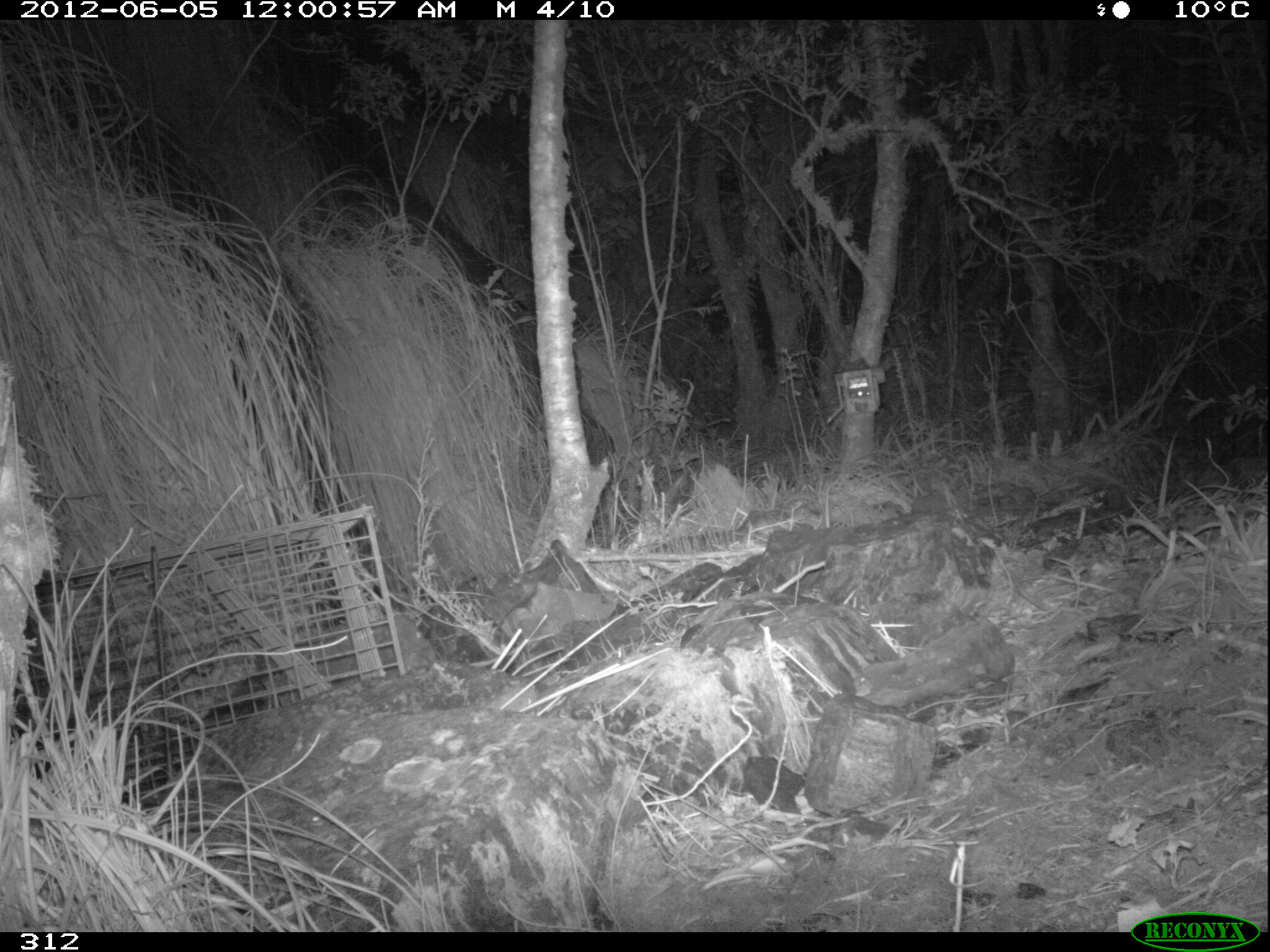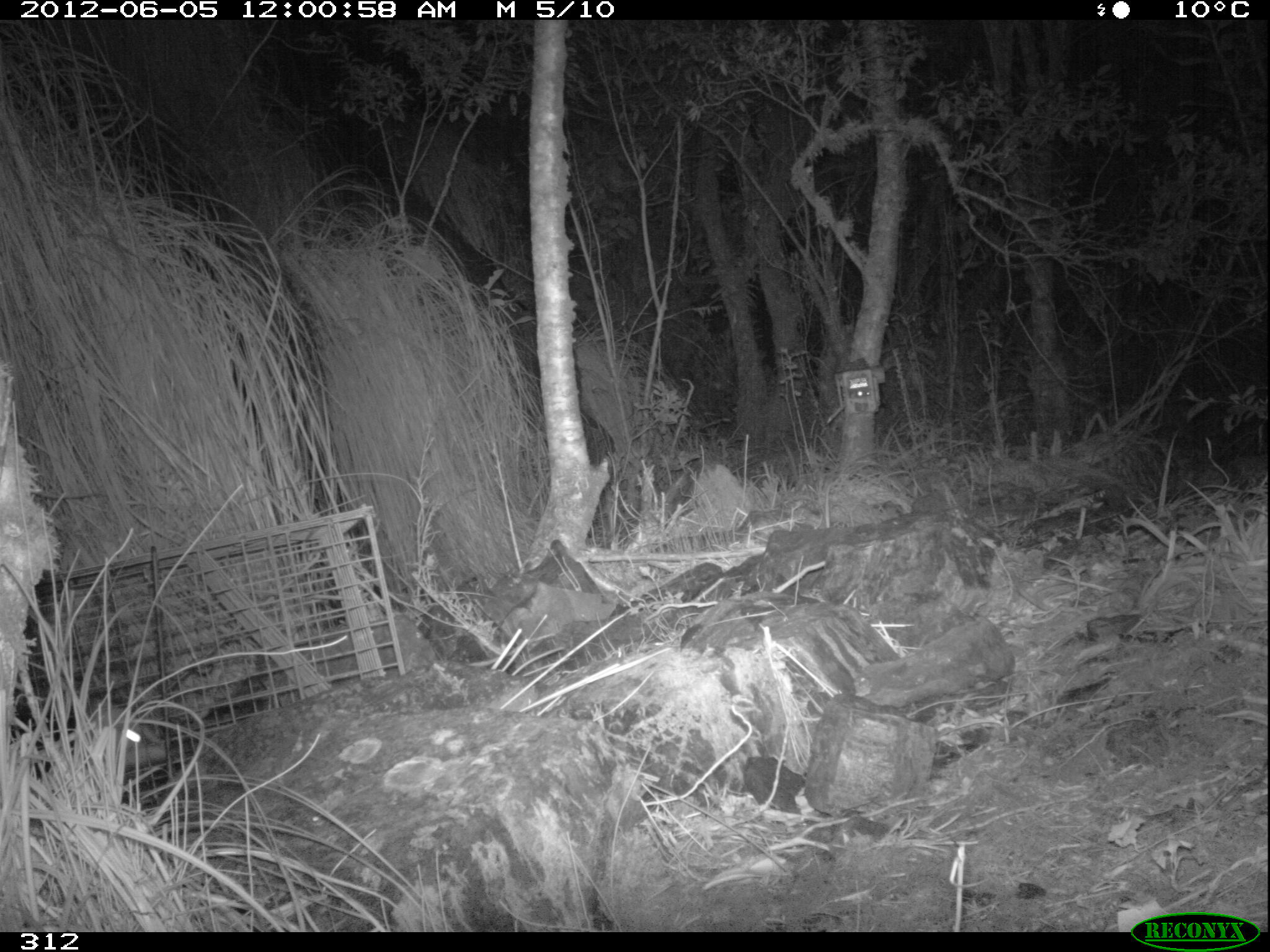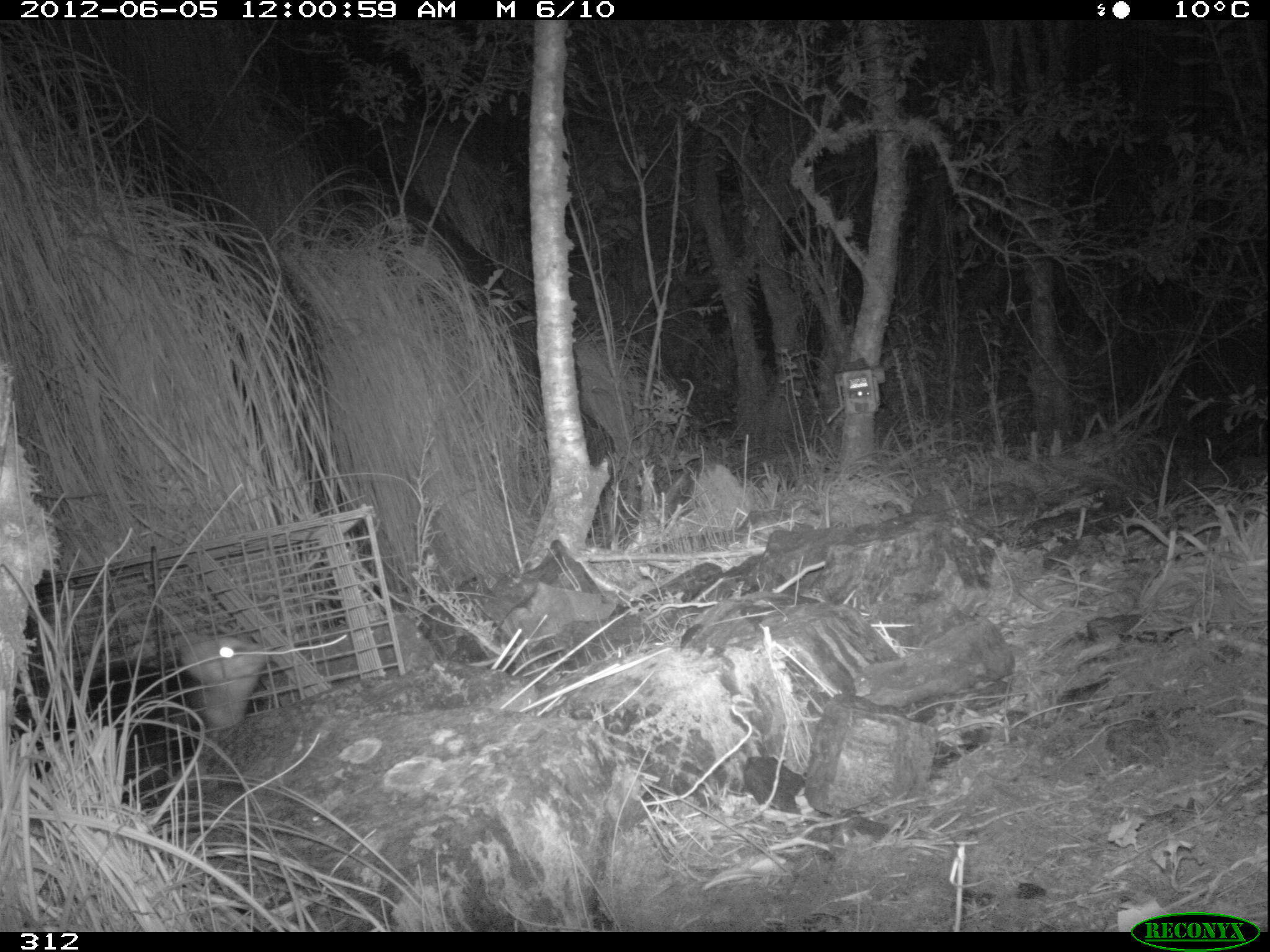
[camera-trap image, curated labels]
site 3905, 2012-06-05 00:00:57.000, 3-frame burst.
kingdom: Animalia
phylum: Chordata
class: Mammalia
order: Didelphimorphia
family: Didelphidae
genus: Didelphis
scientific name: Didelphis pernigra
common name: andean white-eared opossum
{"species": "Didelphis pernigra (andean white-eared opossum)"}